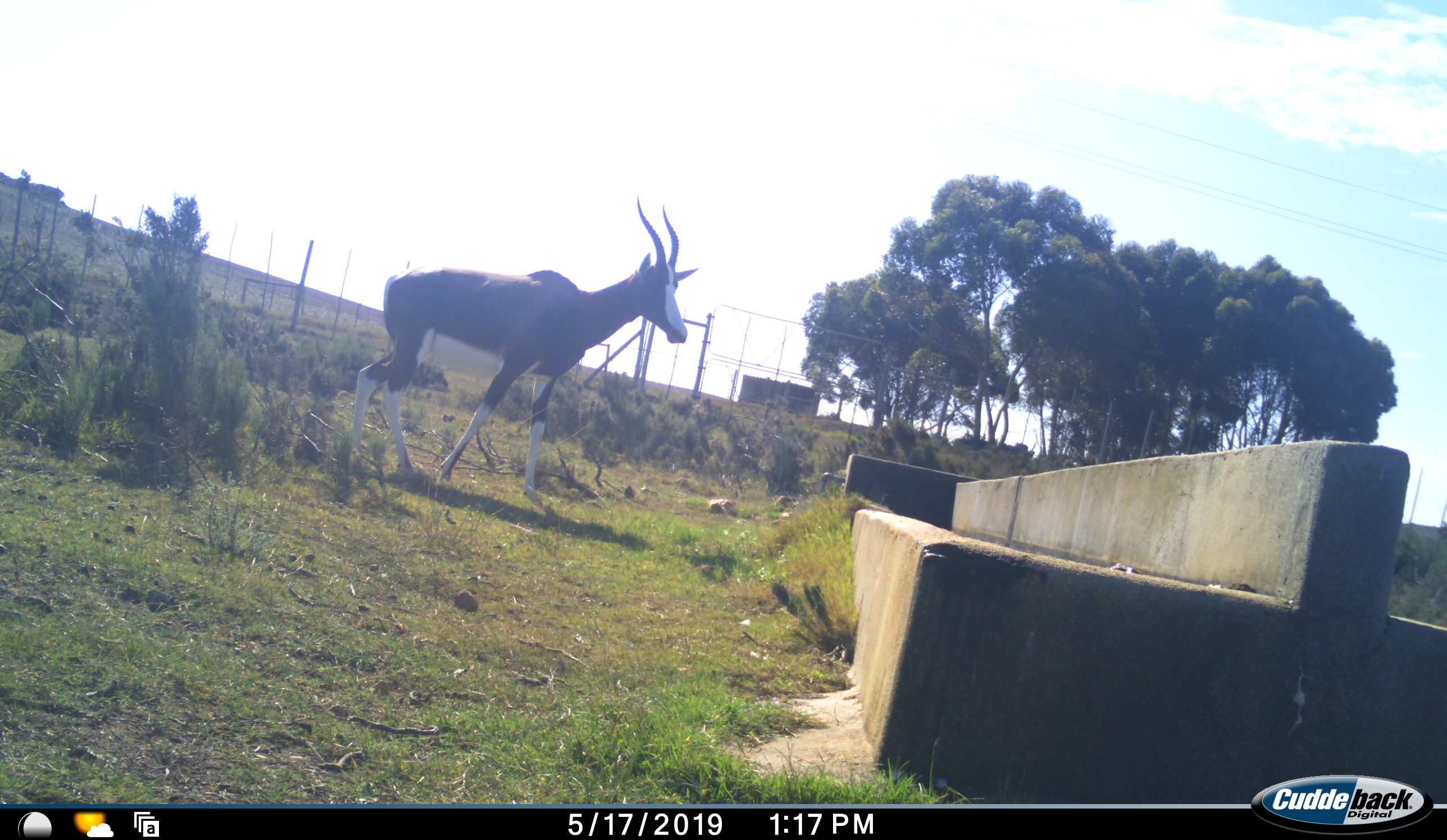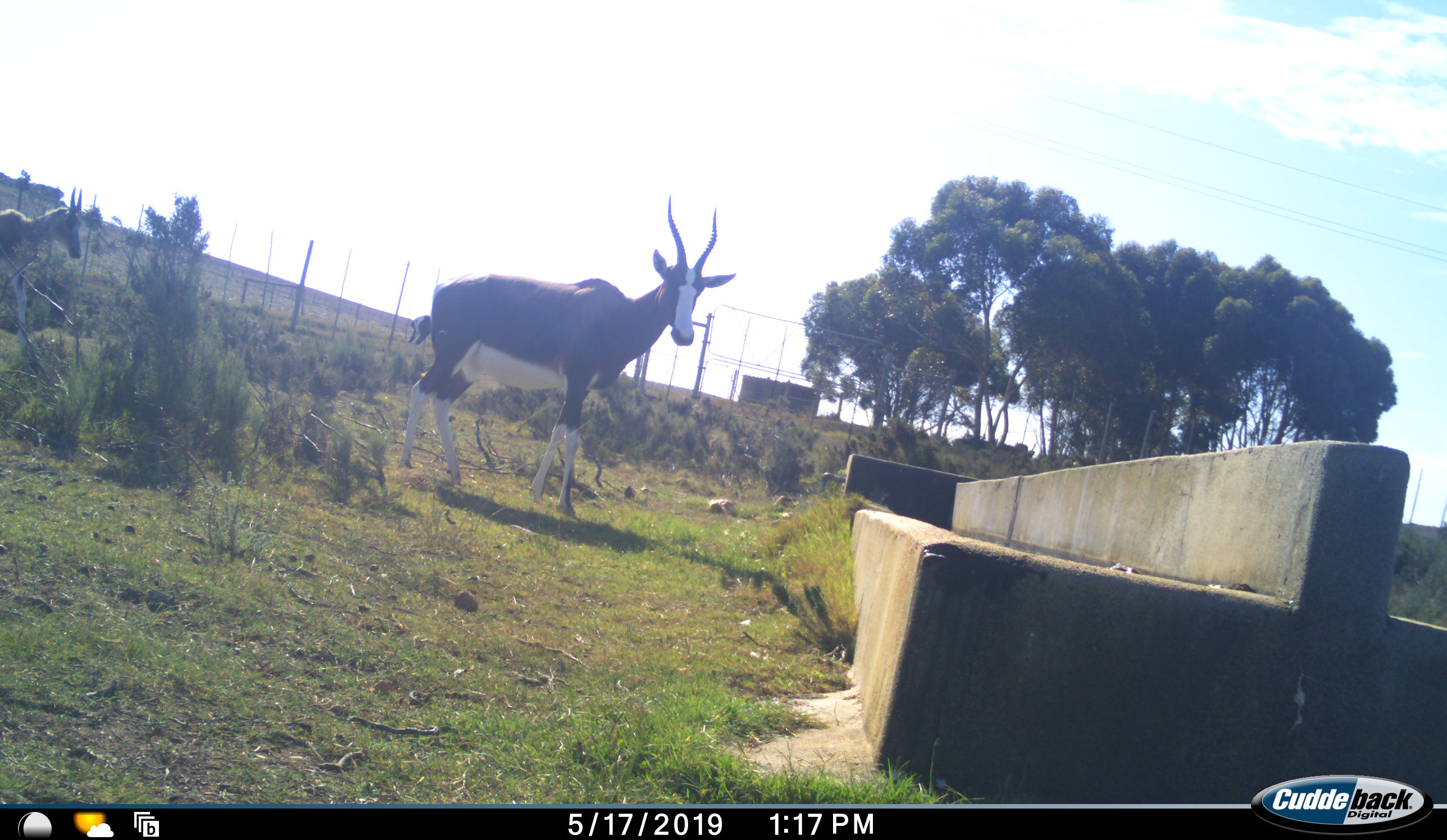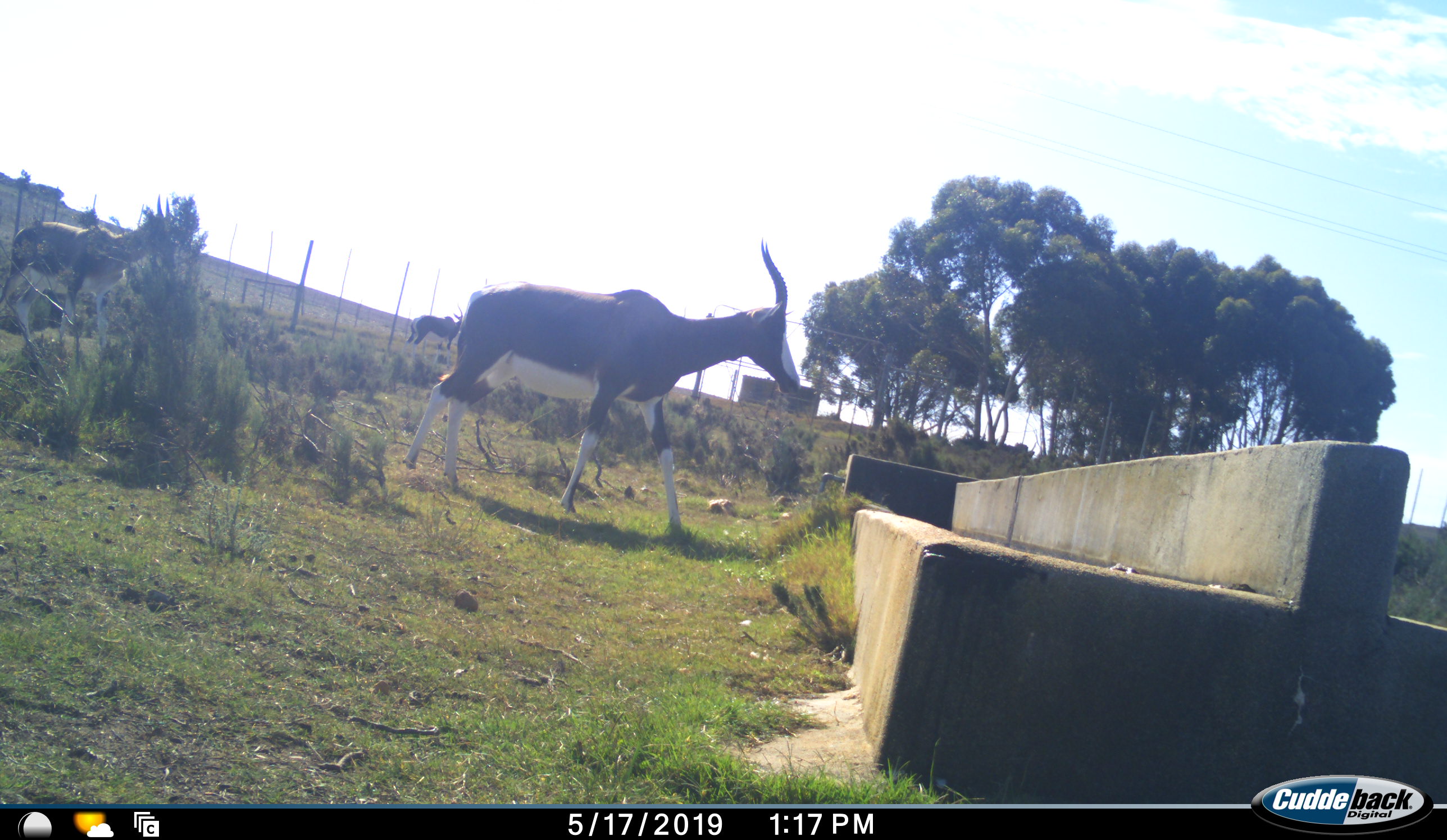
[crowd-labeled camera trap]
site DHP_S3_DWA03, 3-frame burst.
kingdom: Animalia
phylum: Chordata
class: Mammalia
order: Artiodactyla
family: Bovidae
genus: Damaliscus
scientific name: Damaliscus pygargus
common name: bontebok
Bontebok (Damaliscus pygargus), count 2. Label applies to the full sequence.